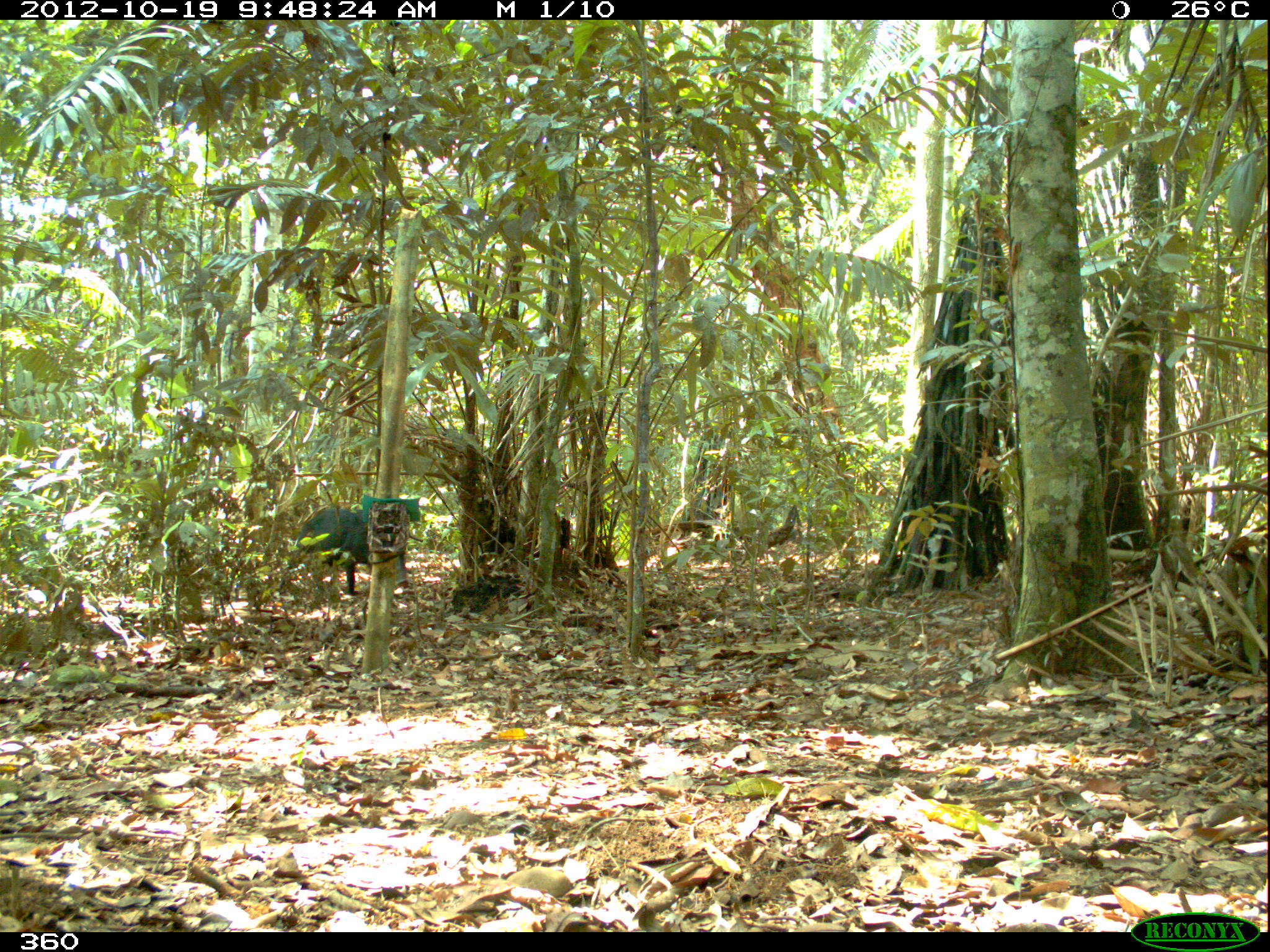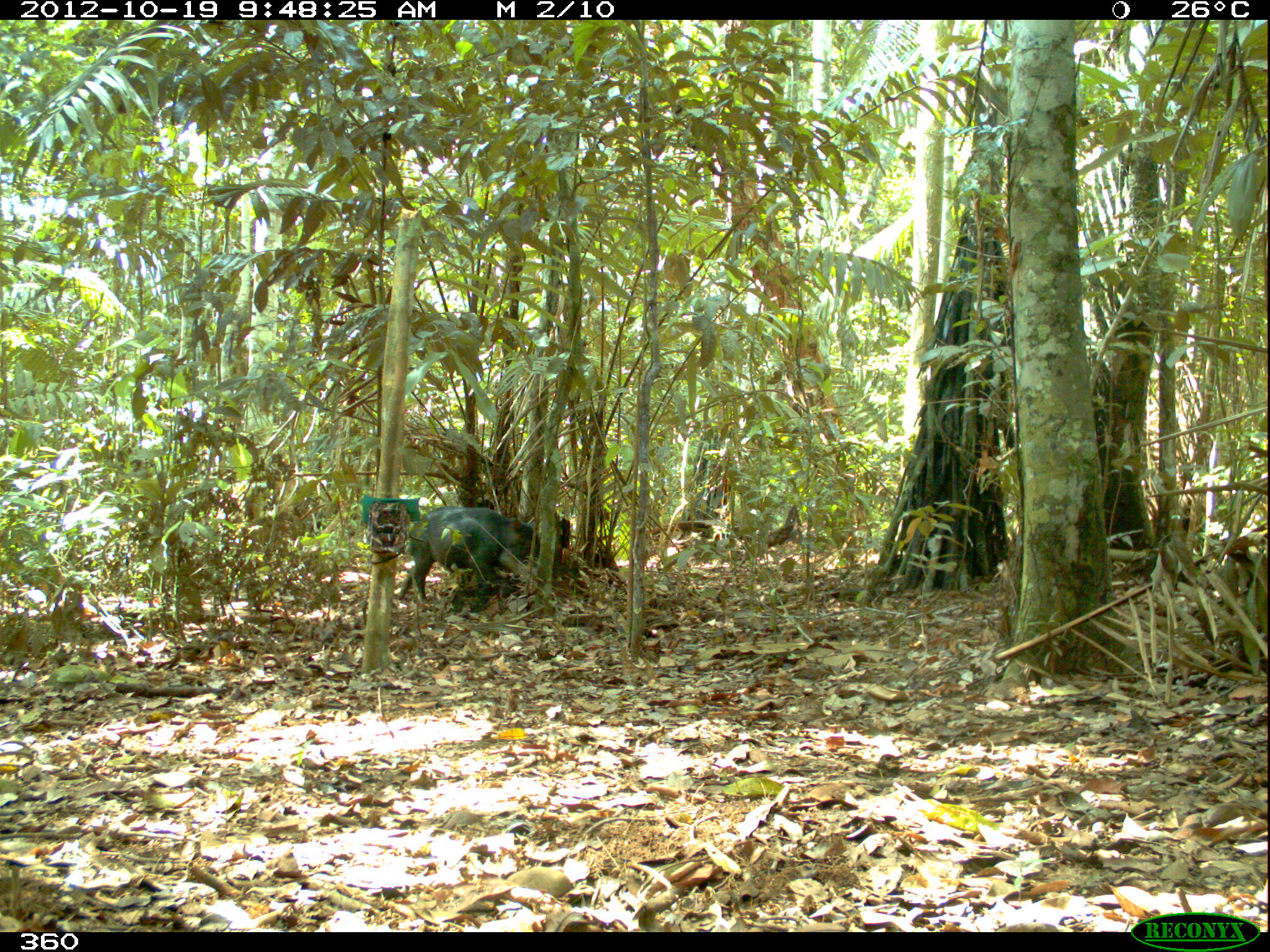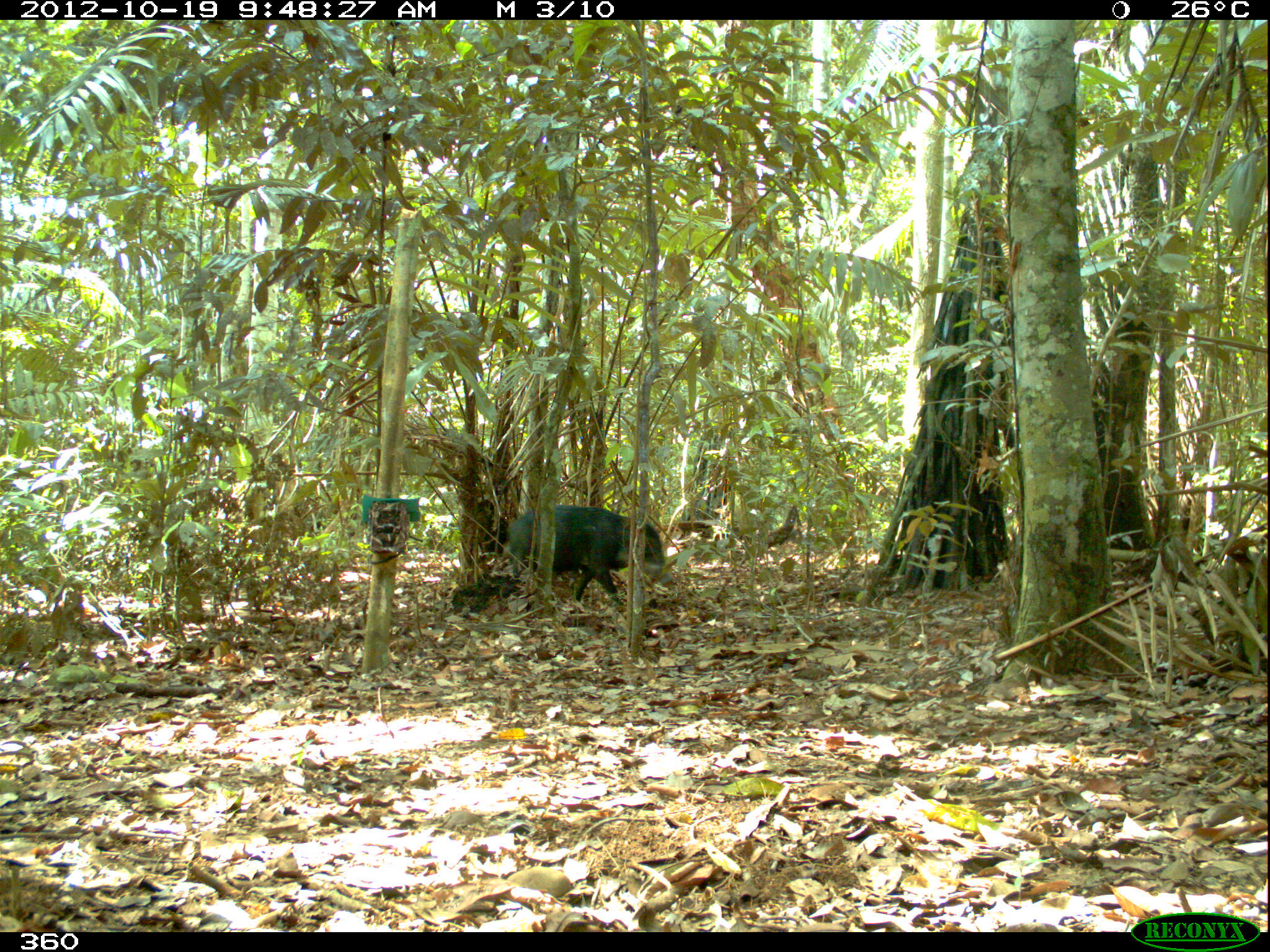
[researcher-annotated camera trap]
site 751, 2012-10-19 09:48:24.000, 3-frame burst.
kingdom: Animalia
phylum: Chordata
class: Mammalia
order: Artiodactyla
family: Tayassuidae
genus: Tayassu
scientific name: Tayassu pecari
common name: white-lipped peccary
Tayassu pecari (white-lipped peccary).